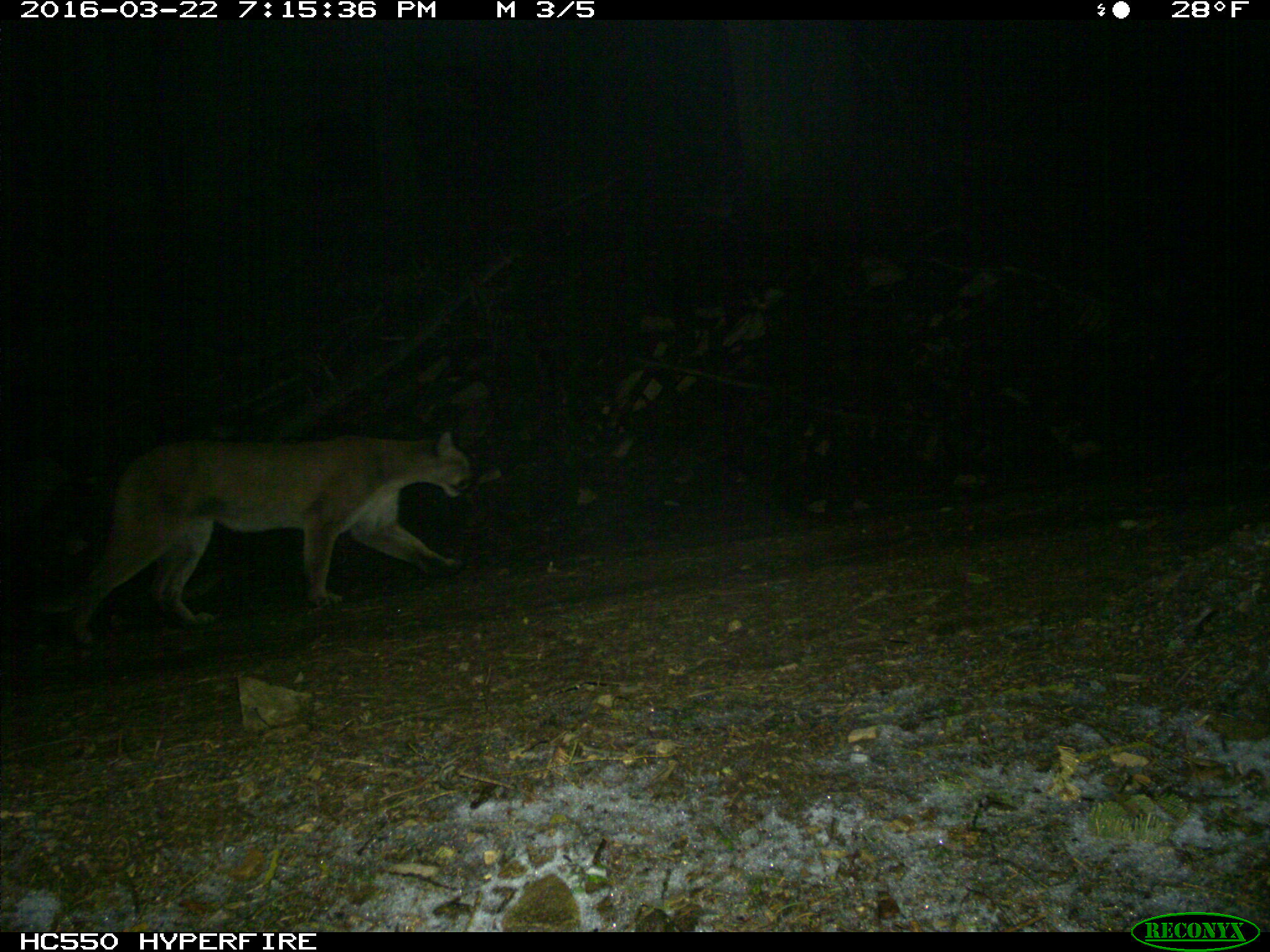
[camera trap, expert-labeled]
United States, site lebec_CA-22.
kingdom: Animalia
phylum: Chordata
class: Mammalia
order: Carnivora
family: Felidae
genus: Puma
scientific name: Puma concolor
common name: mountain lion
Puma concolor (mountain lion).